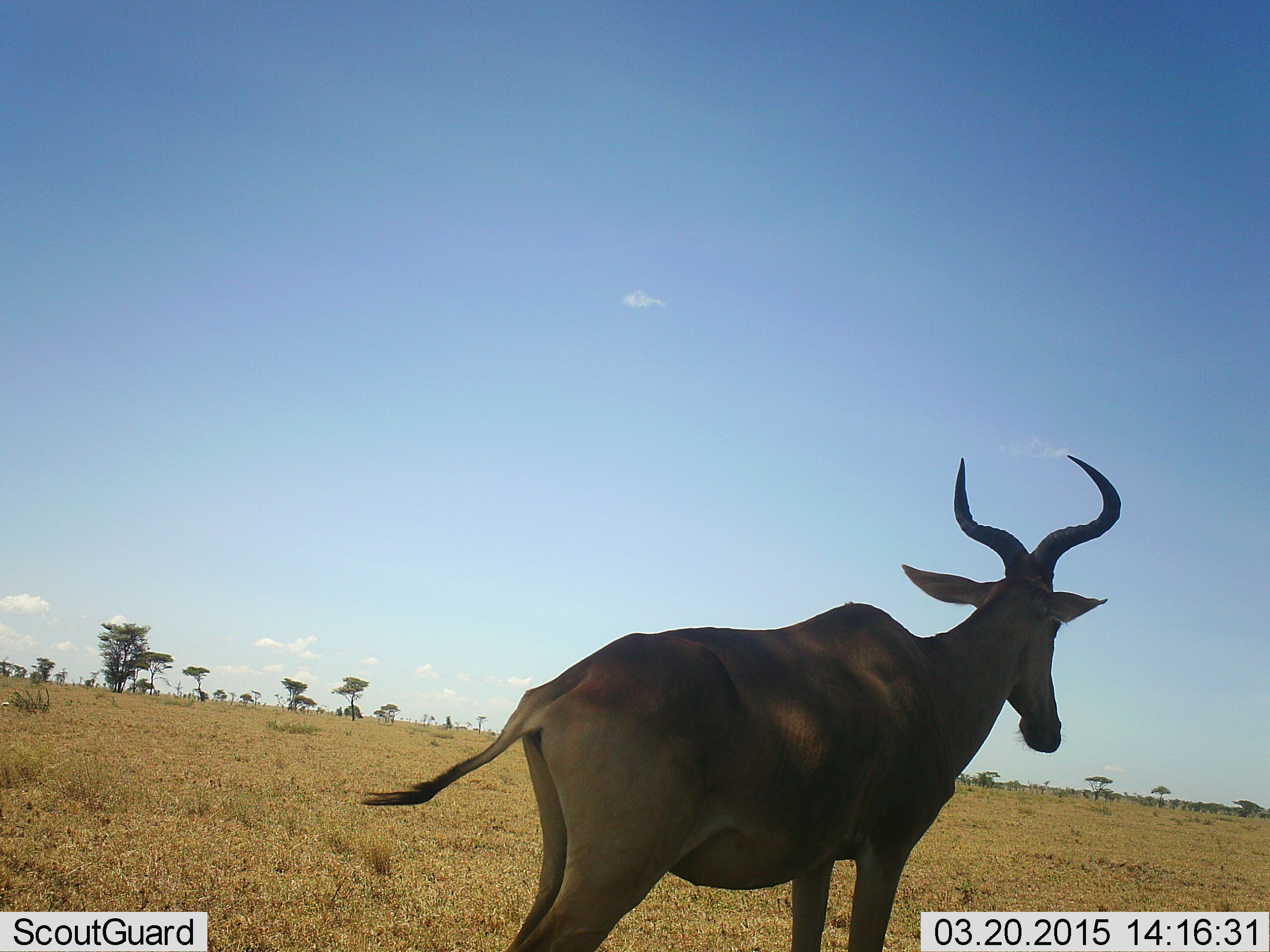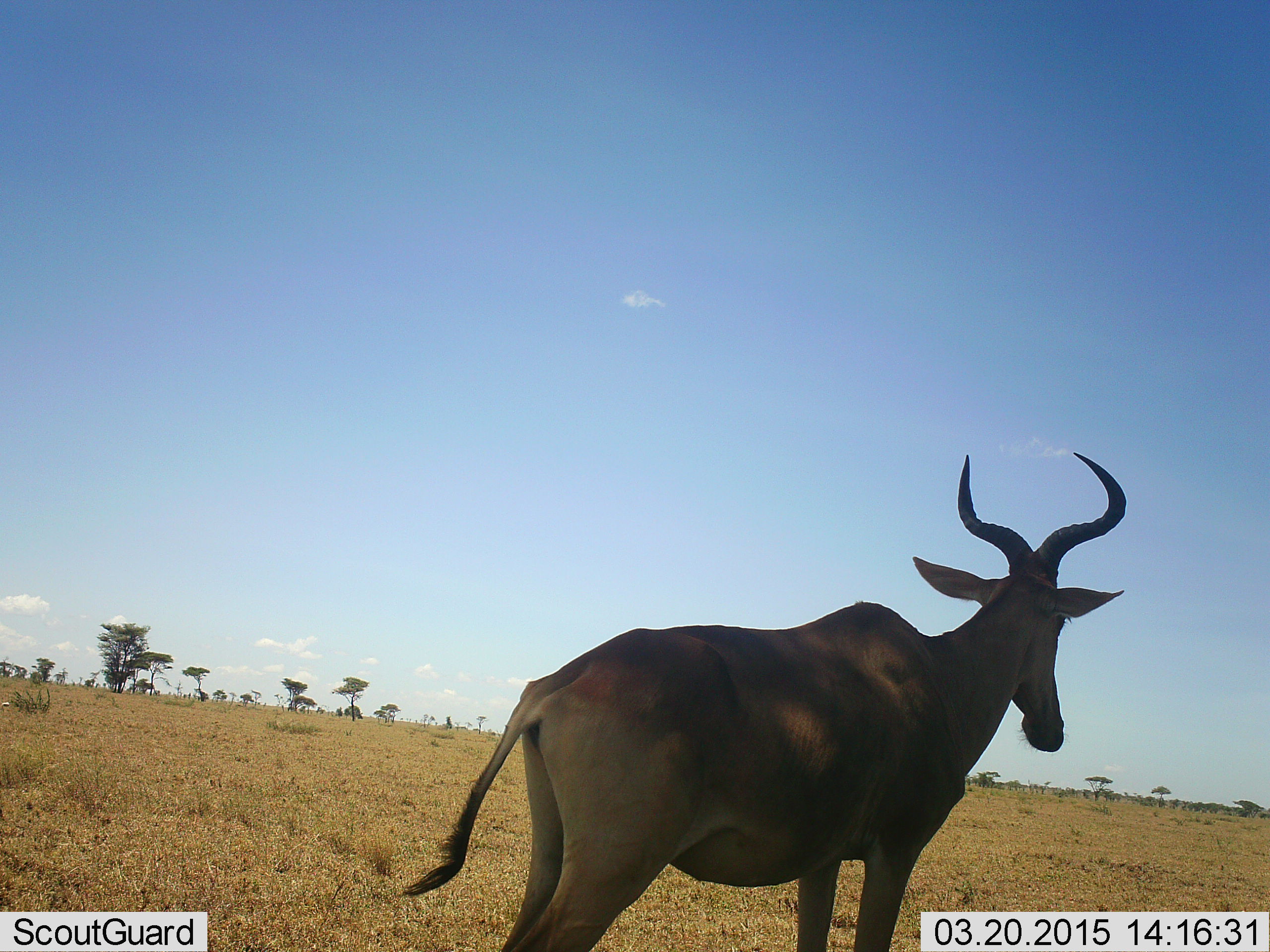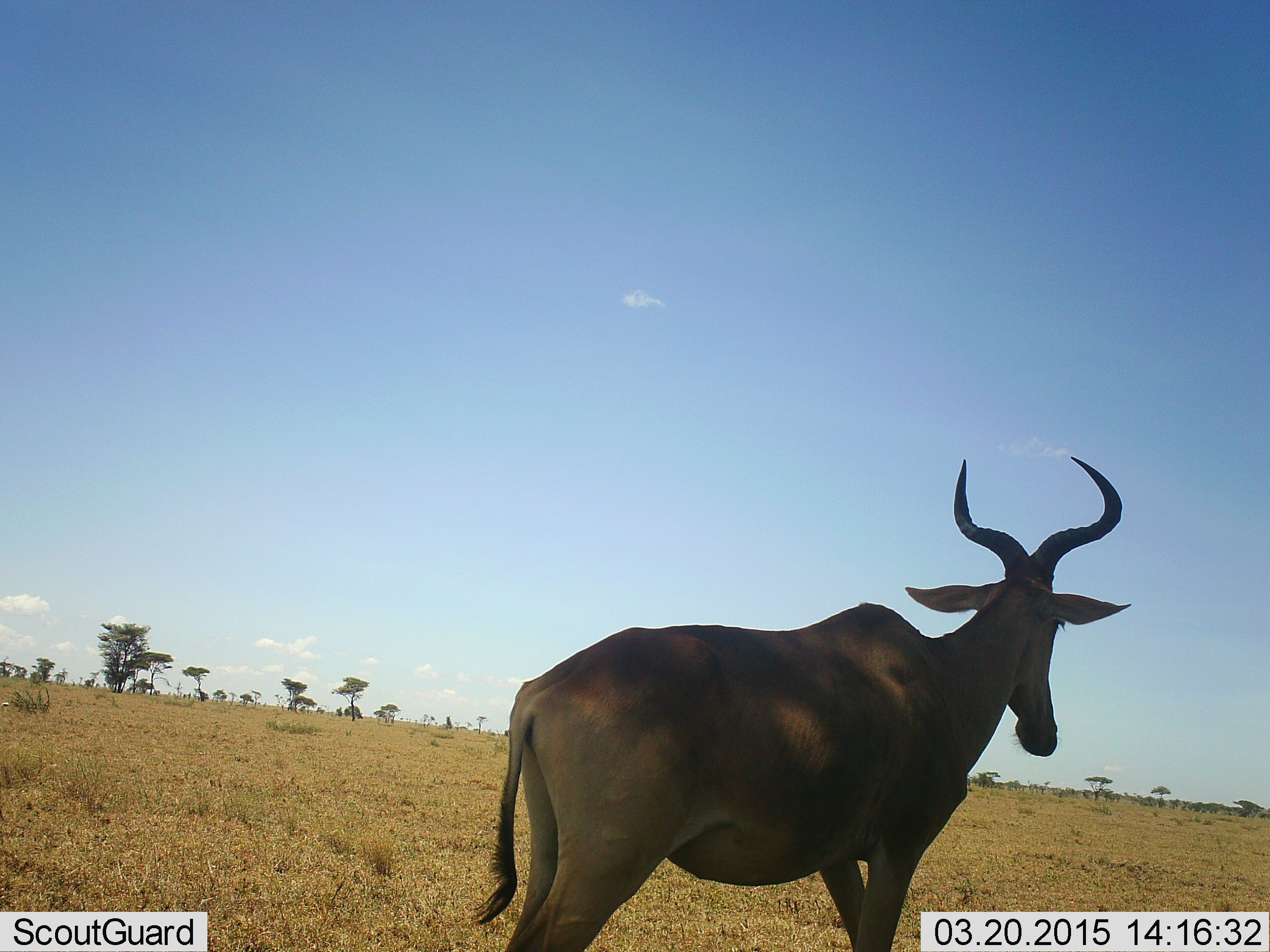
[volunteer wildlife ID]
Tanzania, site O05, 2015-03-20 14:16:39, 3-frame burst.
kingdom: Animalia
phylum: Chordata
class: Mammalia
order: Artiodactyla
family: Bovidae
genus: Alcelaphus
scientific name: Alcelaphus buselaphus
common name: hartebeest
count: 1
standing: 90%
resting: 0%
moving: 20%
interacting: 0%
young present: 0%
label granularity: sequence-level